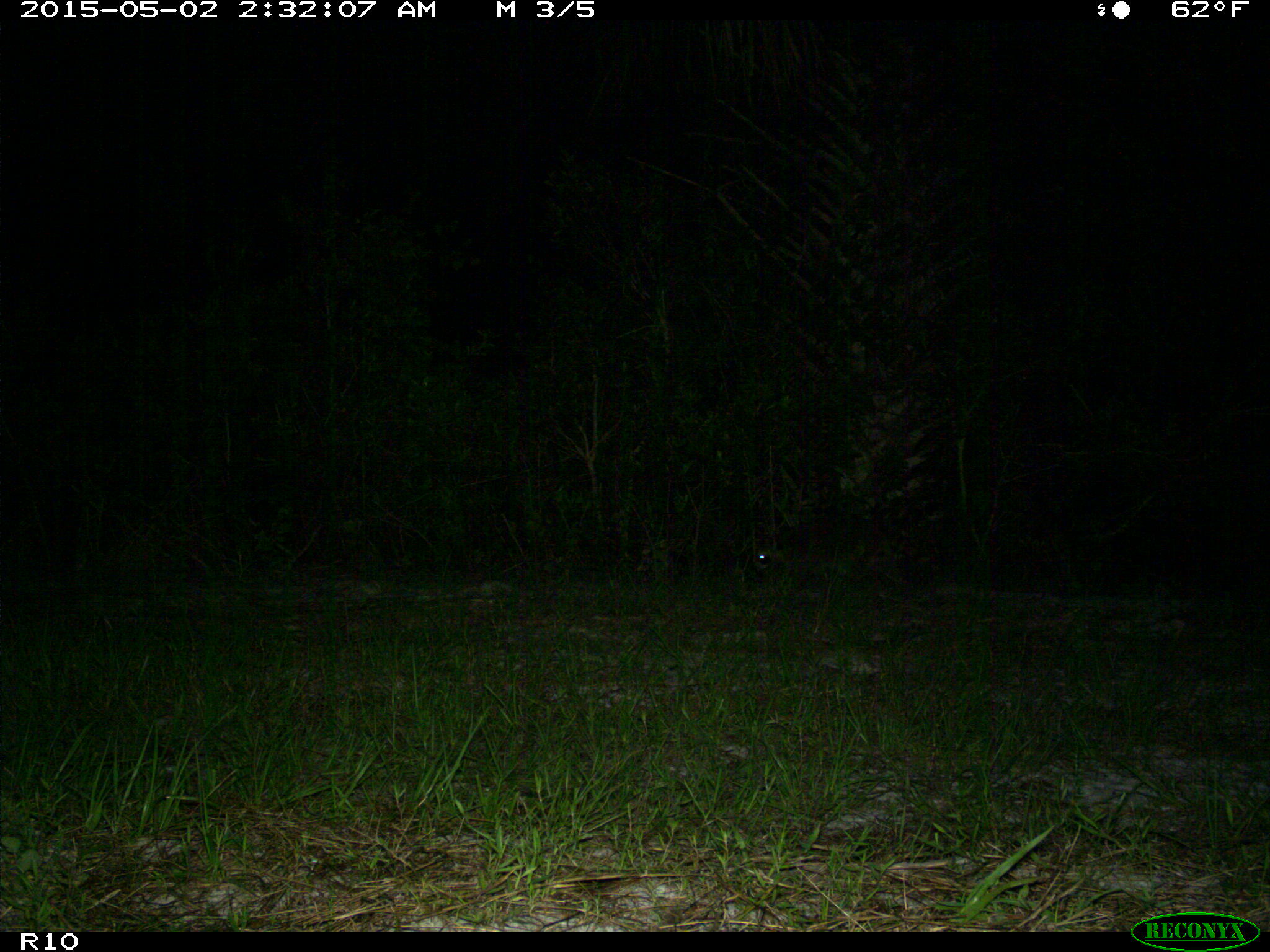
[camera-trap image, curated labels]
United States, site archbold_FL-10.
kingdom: Animalia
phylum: Chordata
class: Mammalia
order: Carnivora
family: Procyonidae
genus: Procyon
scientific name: Procyon lotor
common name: common raccoon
Procyon lotor (common raccoon).